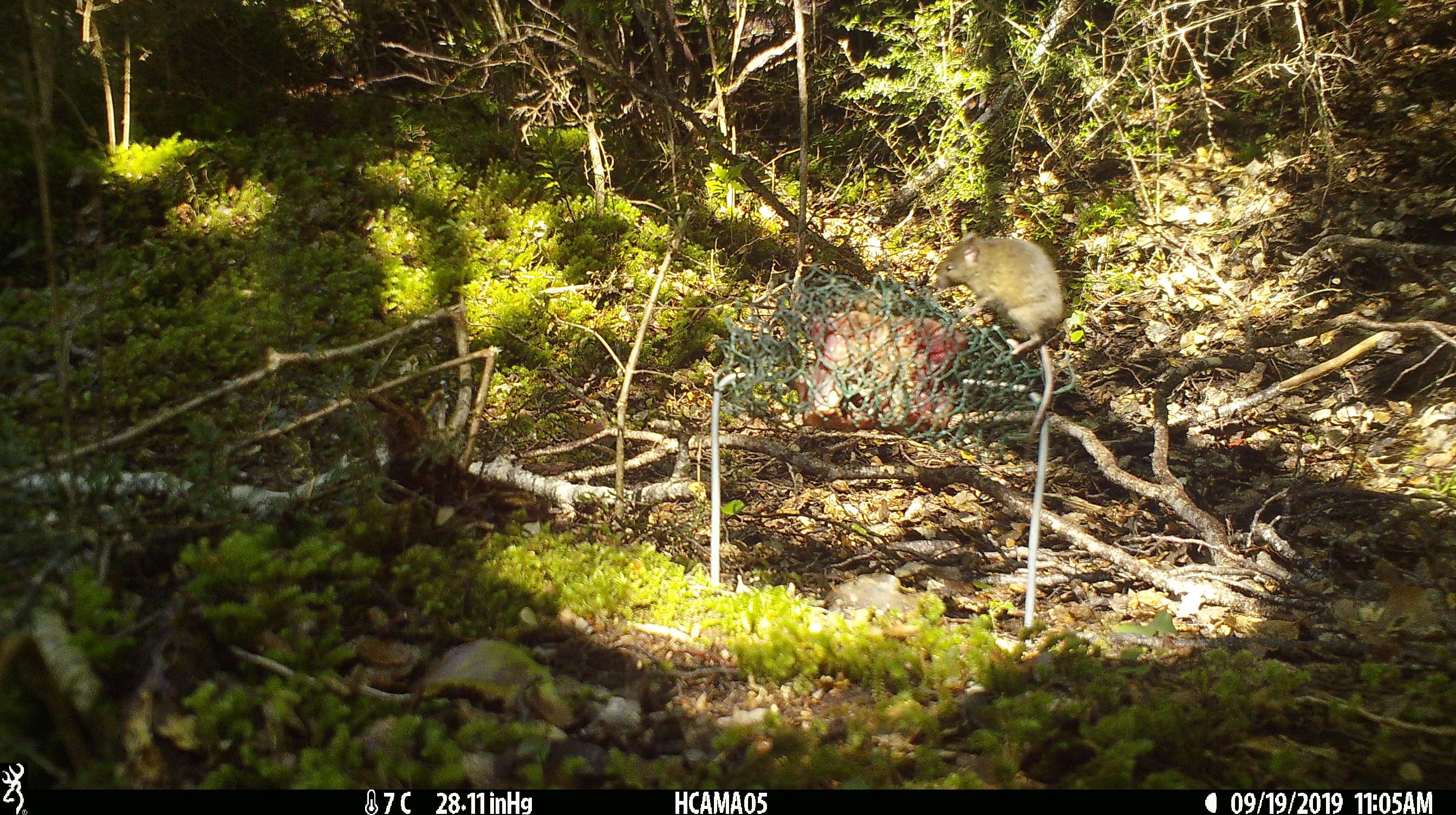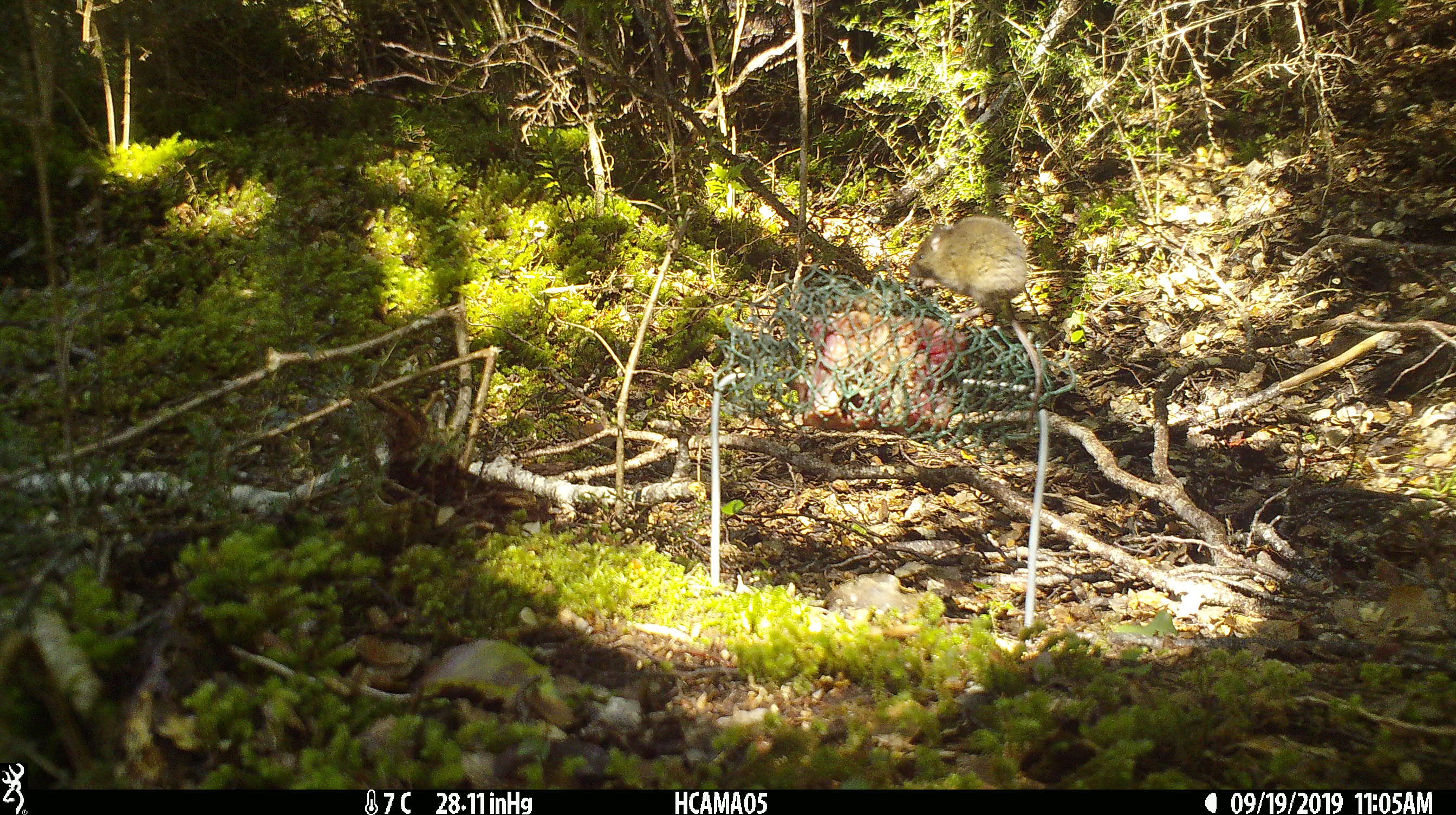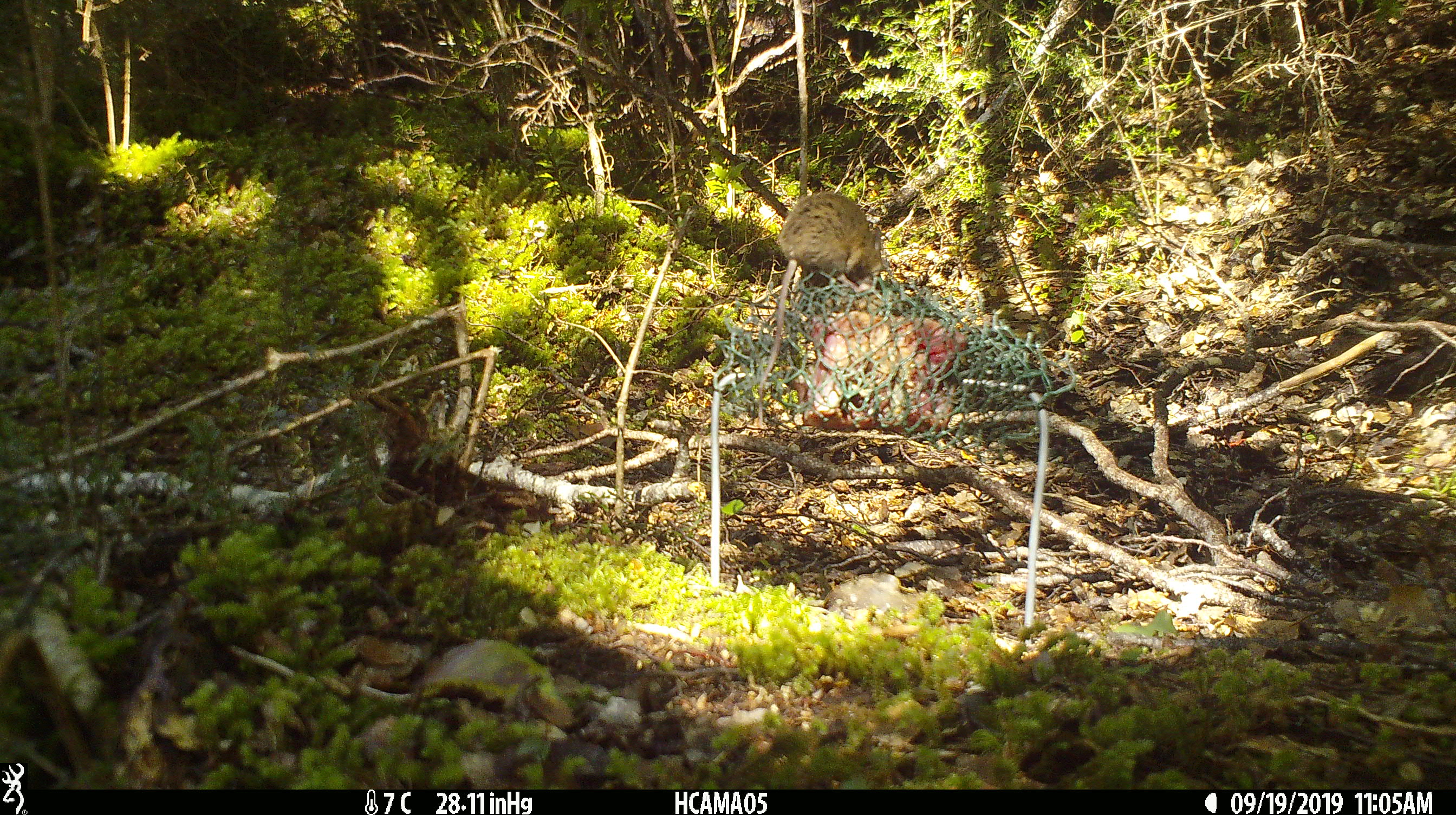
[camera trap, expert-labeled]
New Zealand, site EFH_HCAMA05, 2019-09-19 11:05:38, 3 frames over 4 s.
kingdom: Animalia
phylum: Chordata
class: Mammalia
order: Rodentia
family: Muridae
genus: Mus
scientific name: Mus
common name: mouse